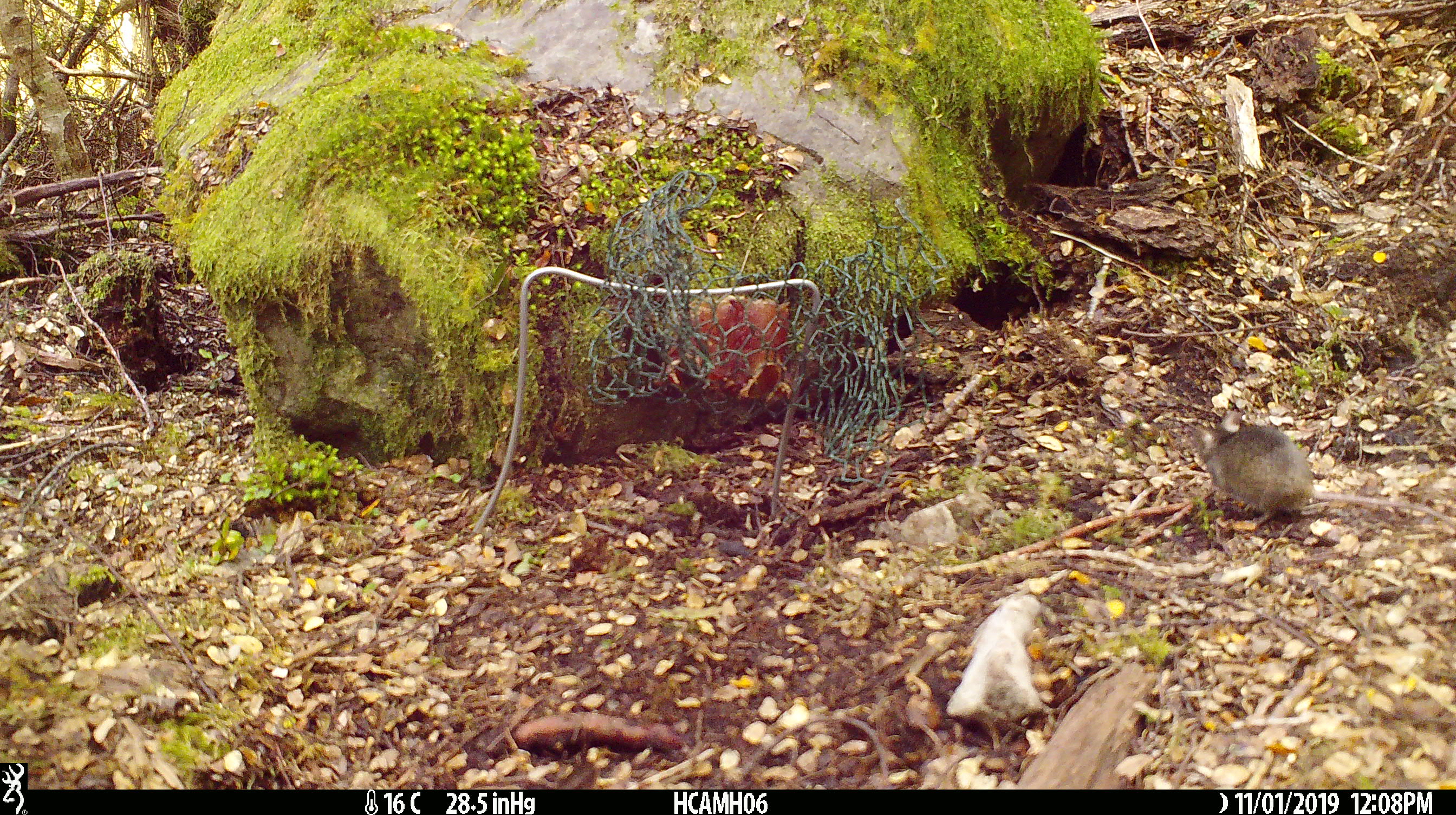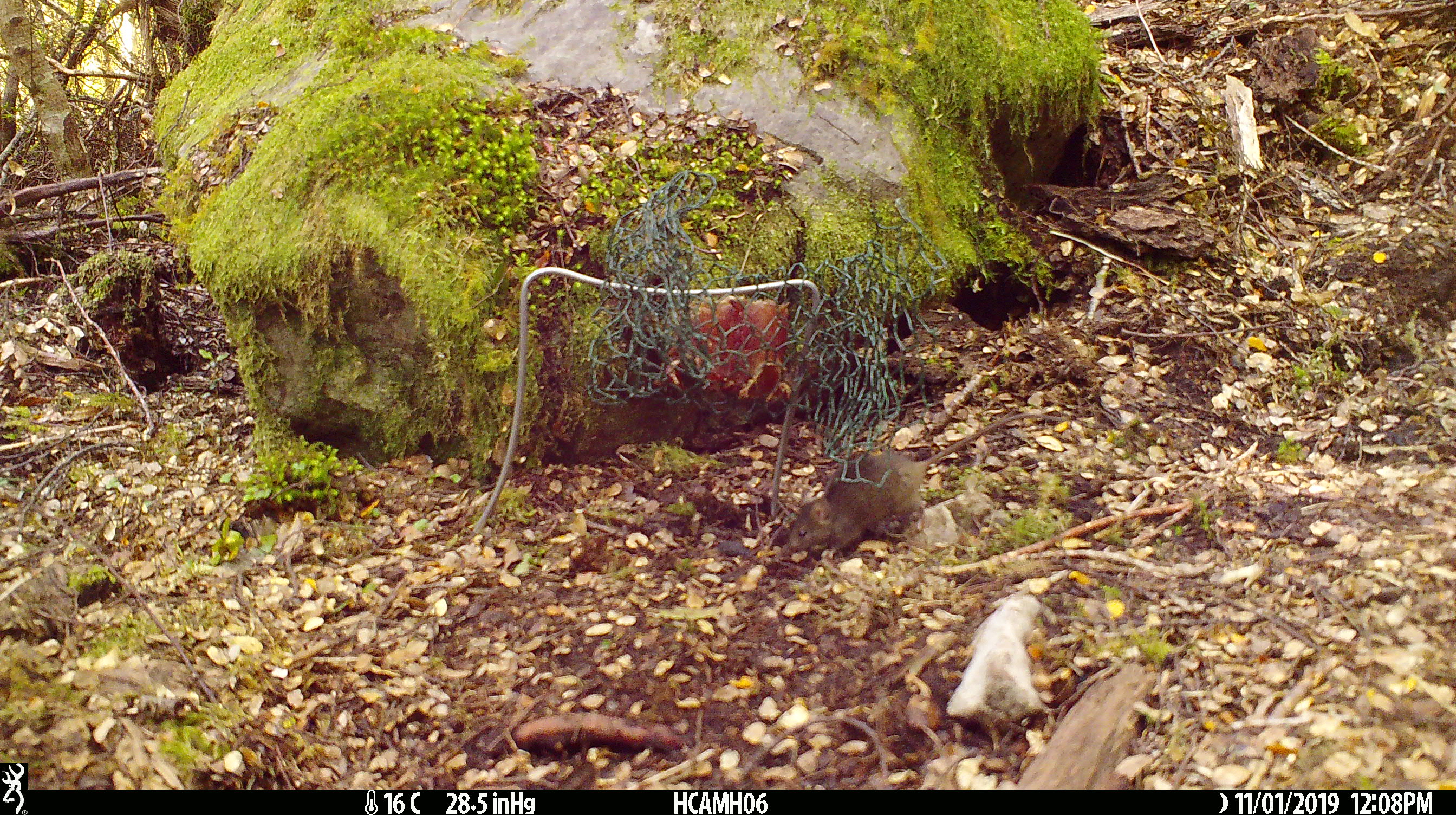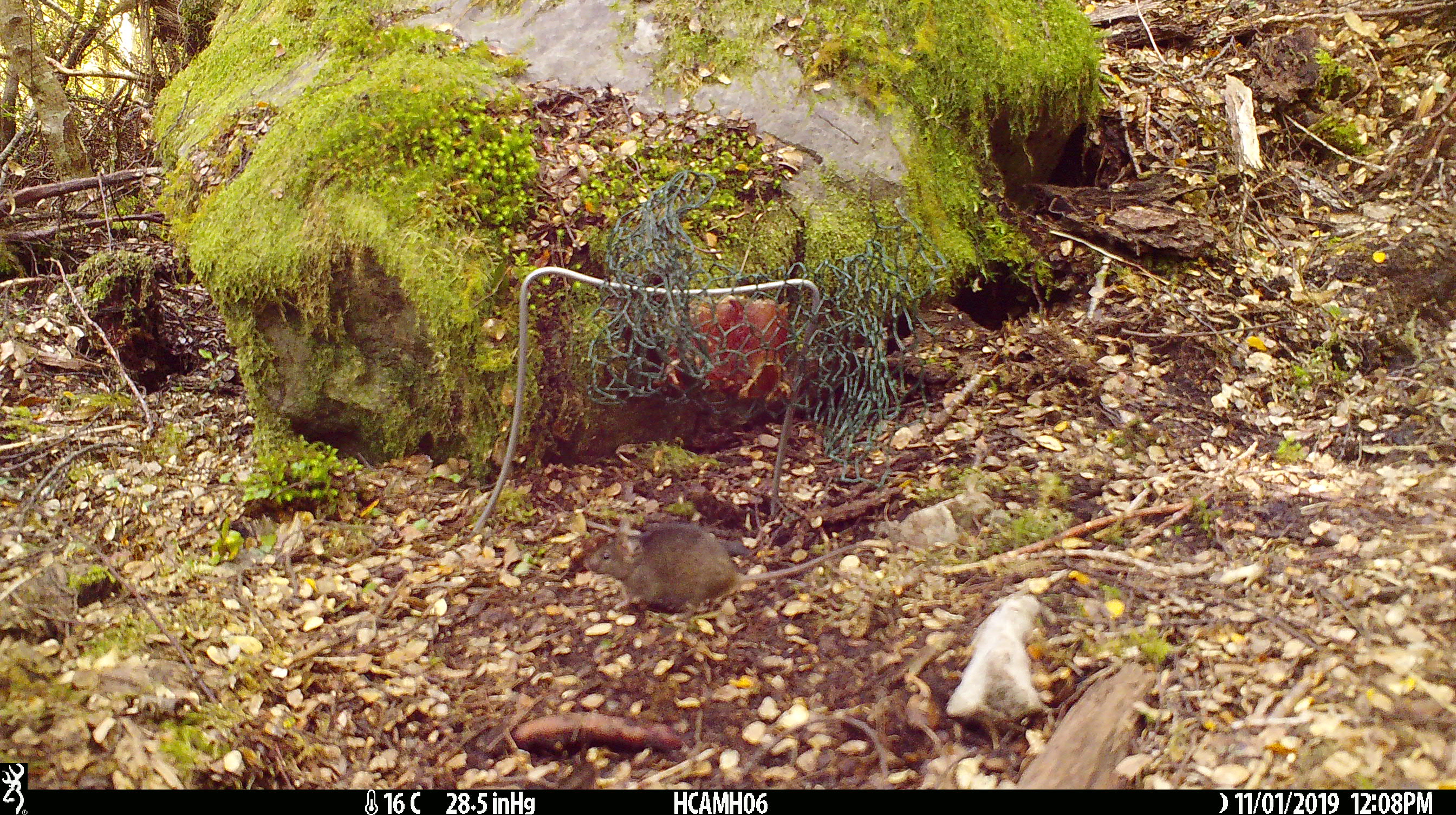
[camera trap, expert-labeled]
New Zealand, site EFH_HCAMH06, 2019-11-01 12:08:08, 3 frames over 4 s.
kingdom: Animalia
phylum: Chordata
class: Mammalia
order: Rodentia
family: Muridae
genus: Mus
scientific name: Mus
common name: mouse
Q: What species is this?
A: Mouse (Mus).